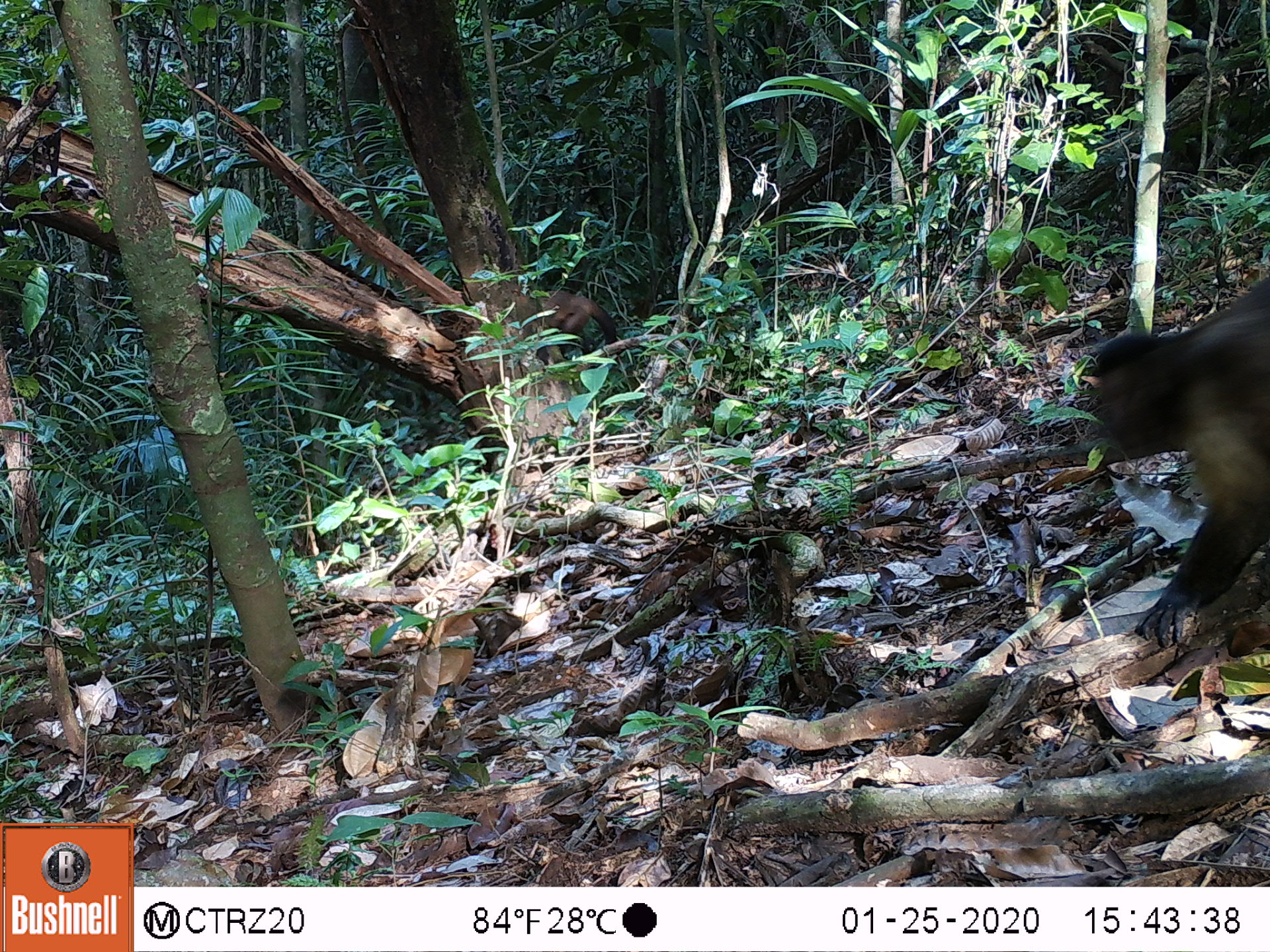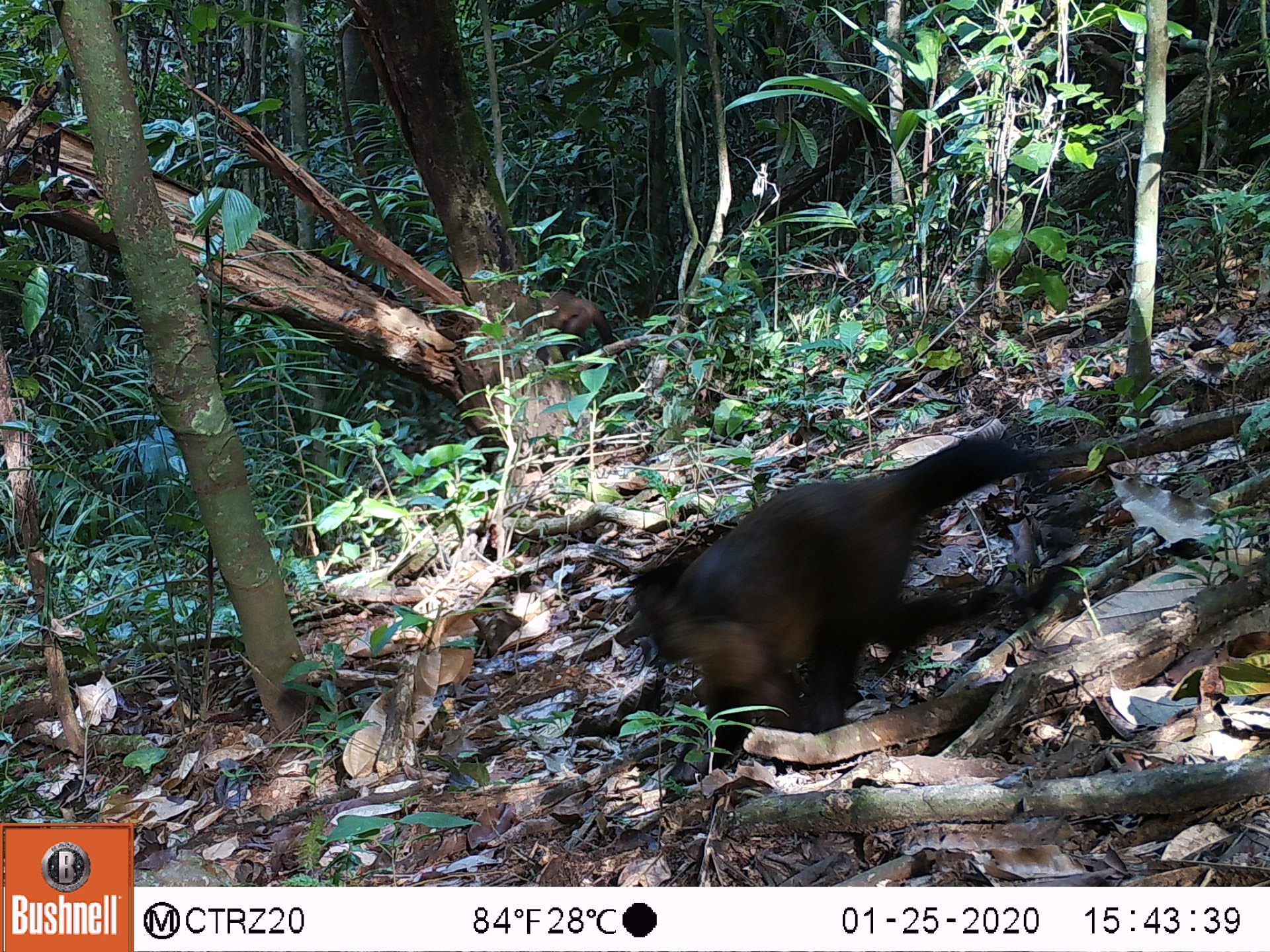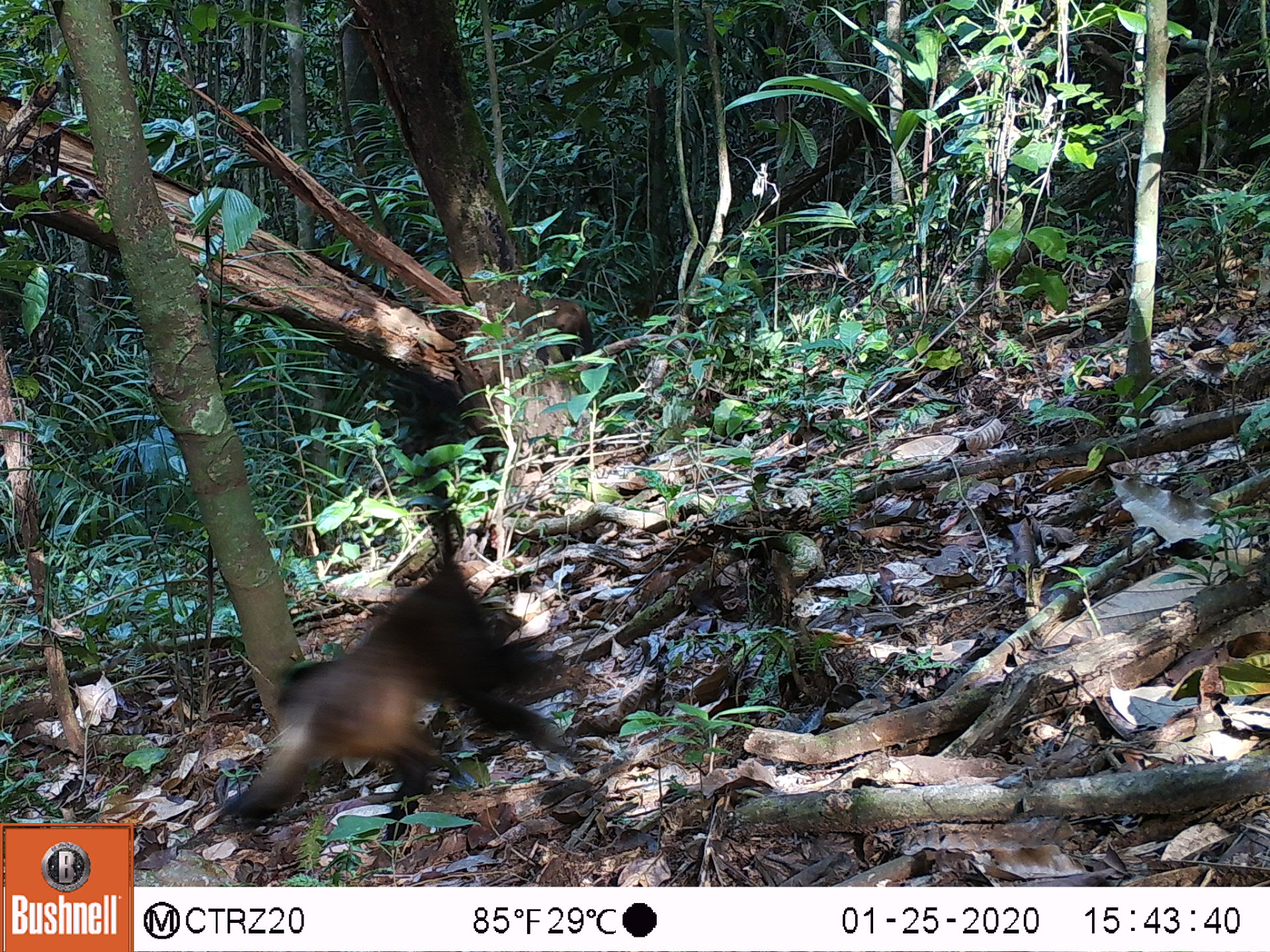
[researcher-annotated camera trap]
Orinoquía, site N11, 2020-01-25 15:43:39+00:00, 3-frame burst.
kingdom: Animalia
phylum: Chordata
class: Mammalia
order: Primates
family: Cebidae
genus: Sapajus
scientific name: Sapajus apella margaritae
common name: margarita island capuchin